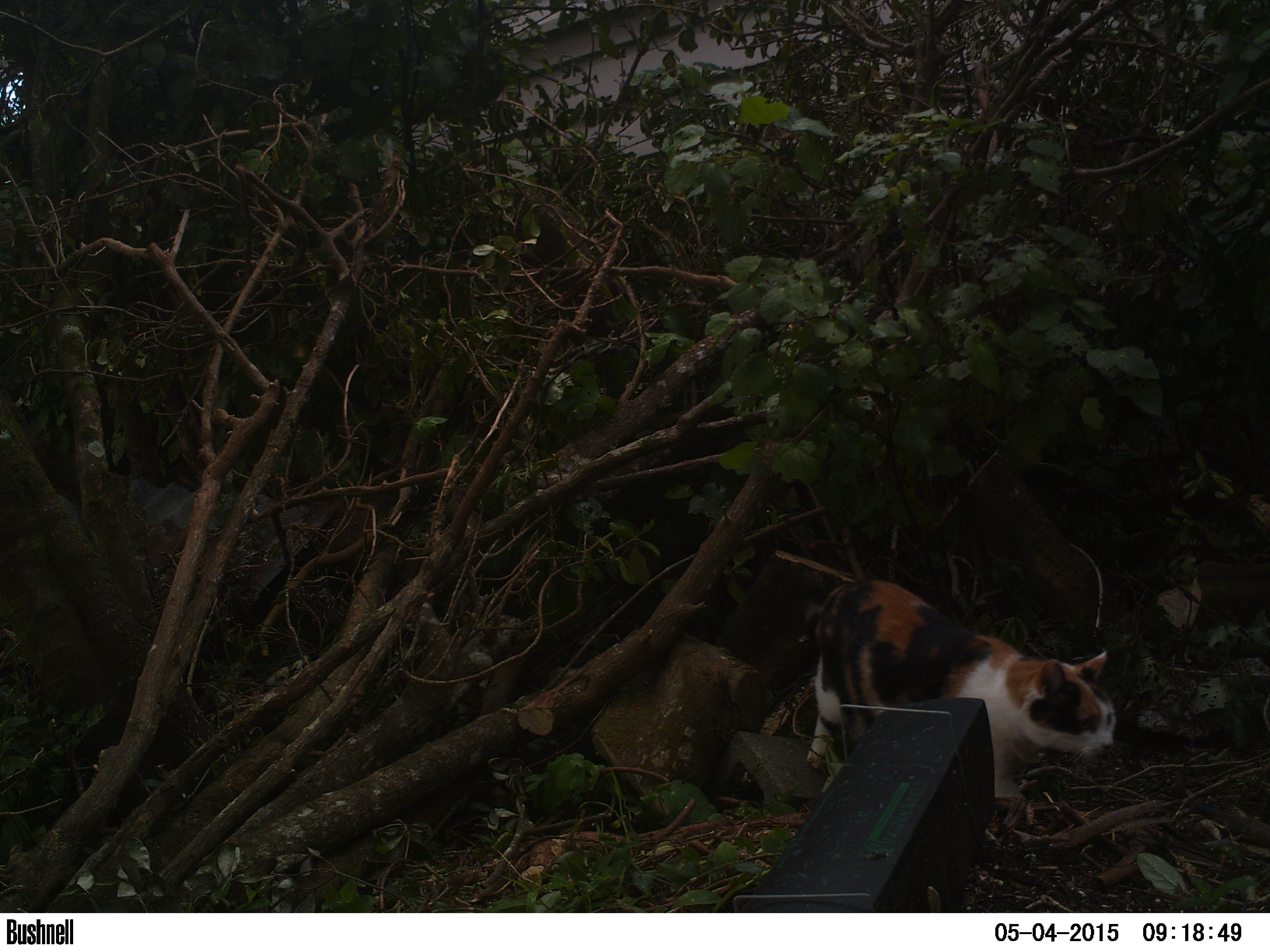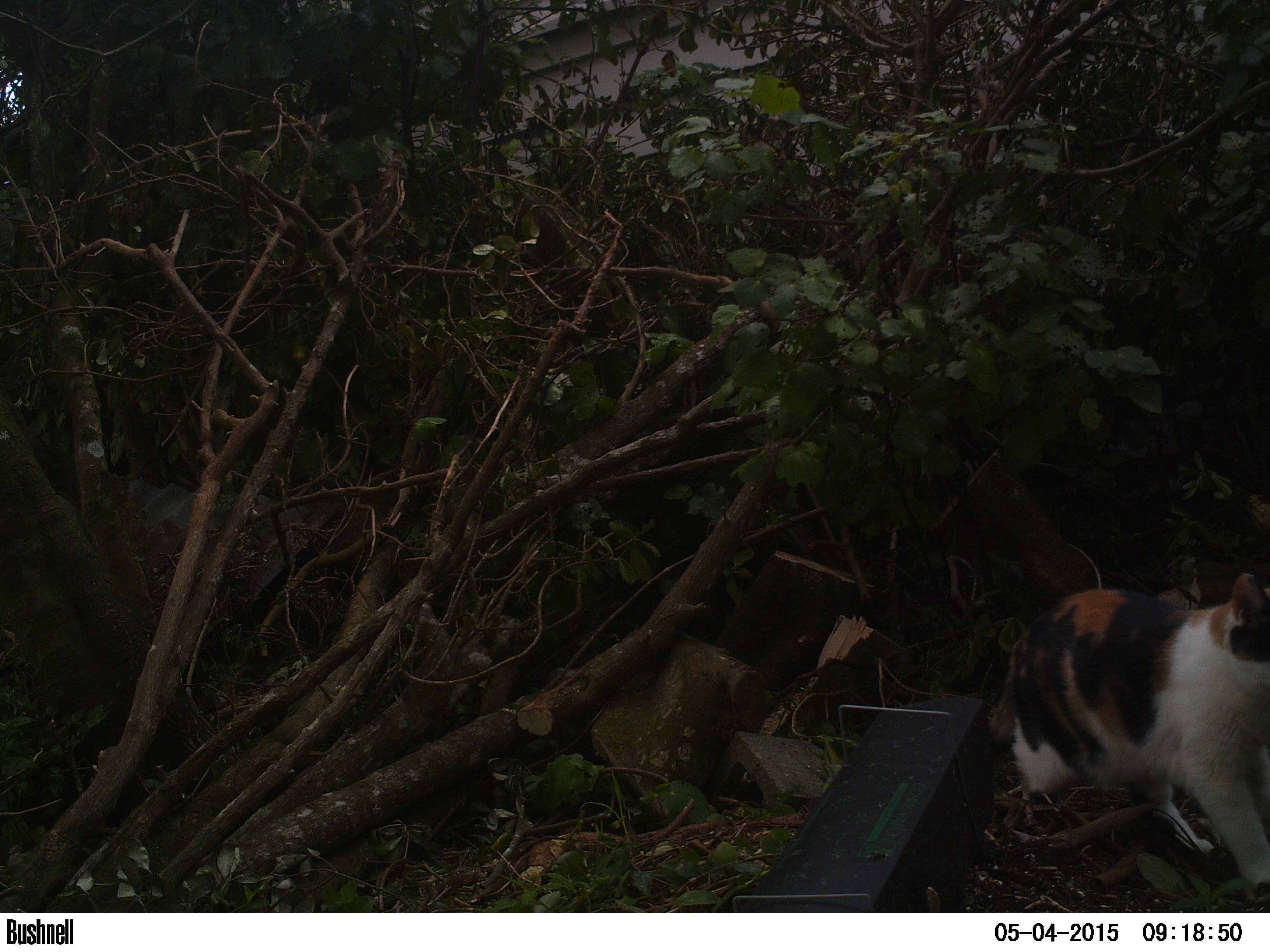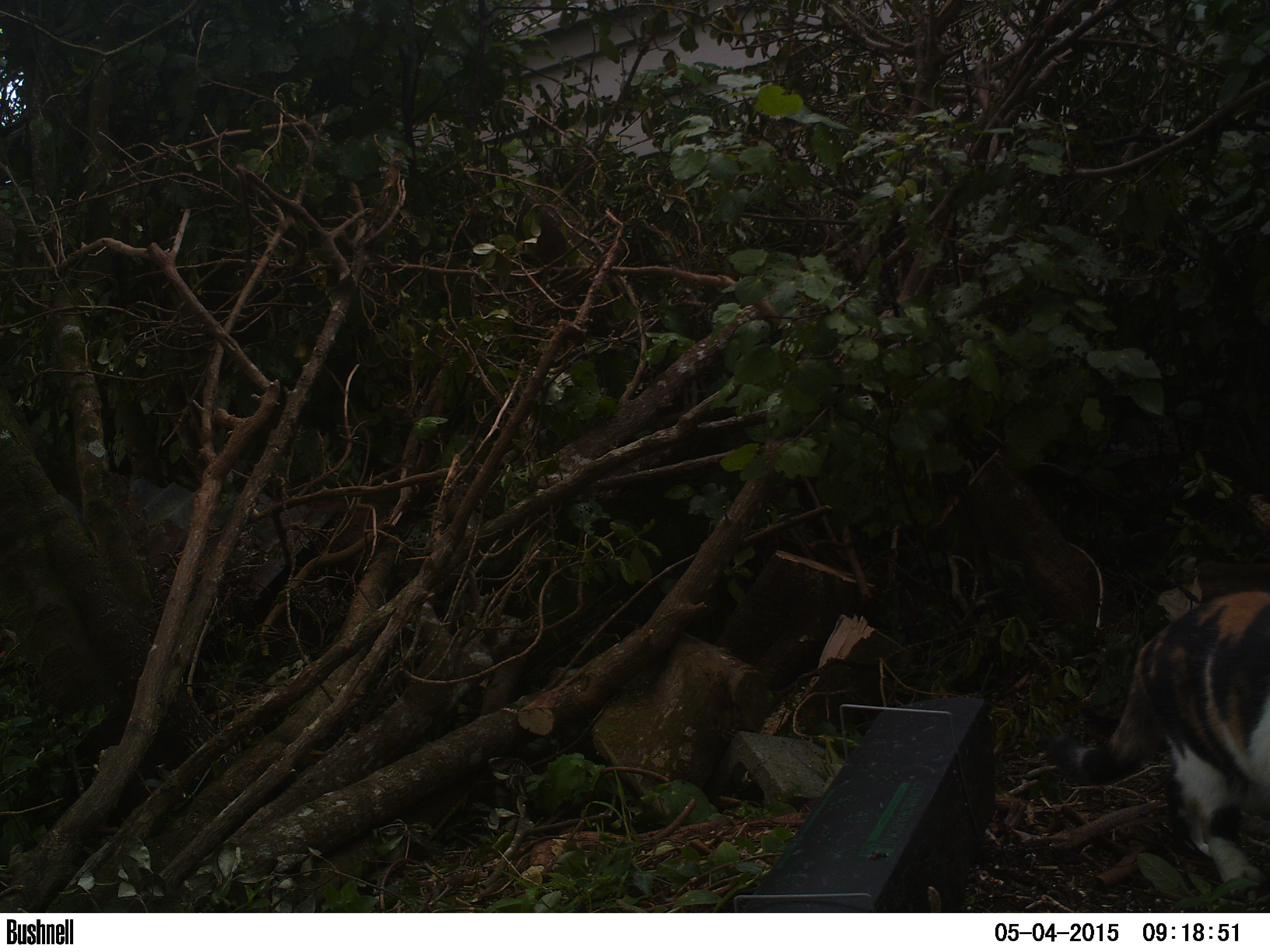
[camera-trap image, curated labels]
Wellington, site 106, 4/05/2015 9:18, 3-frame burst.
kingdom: Animalia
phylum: Chordata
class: Mammalia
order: Carnivora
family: Felidae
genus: Felis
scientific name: Felis catus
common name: cat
Cat (Felis catus).